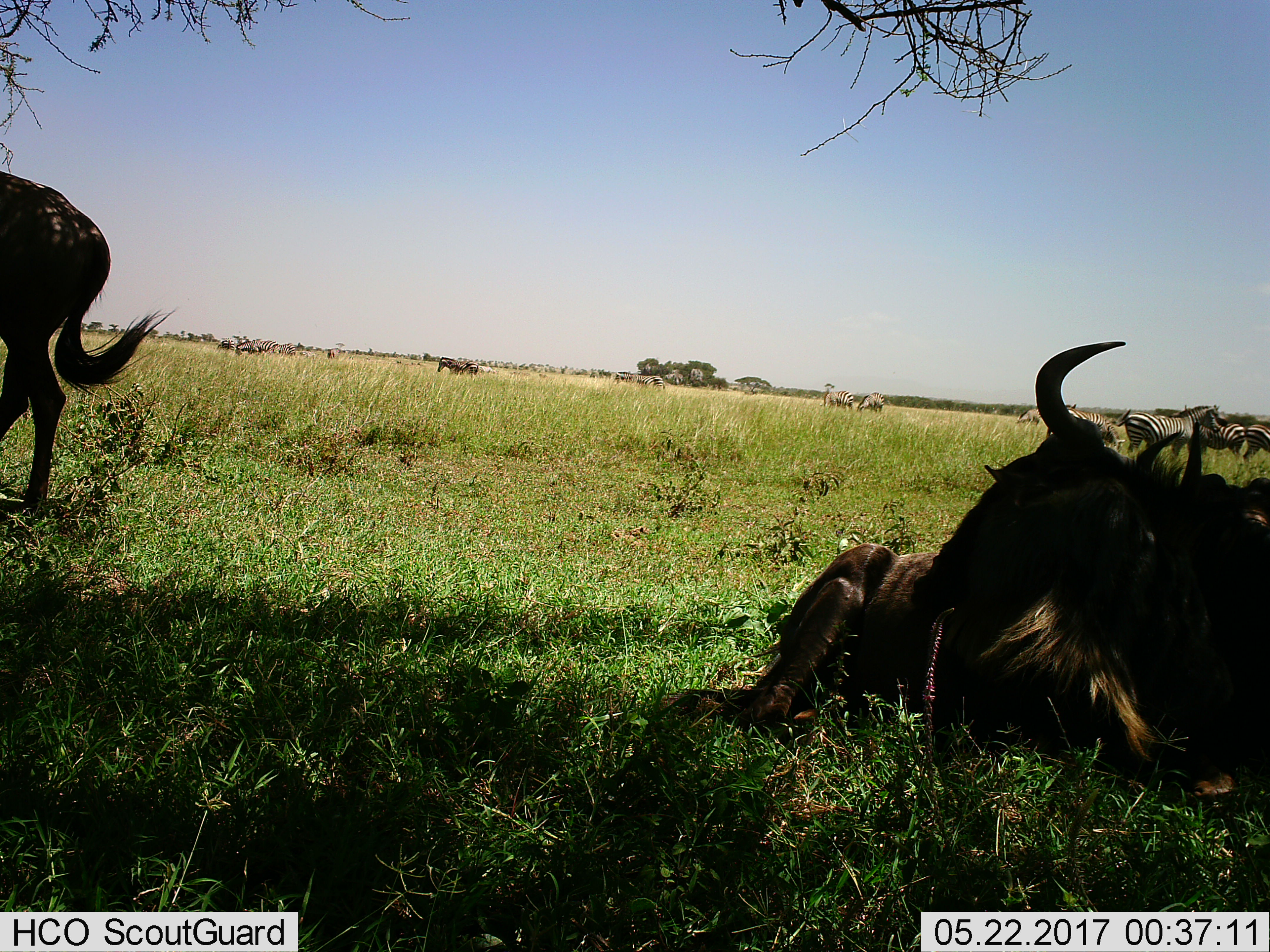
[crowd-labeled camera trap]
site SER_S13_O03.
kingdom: Animalia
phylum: Chordata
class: Mammalia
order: Artiodactyla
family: Bovidae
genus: Connochaetes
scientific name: Connochaetes taurinus taurinus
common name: blue wildebeest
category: wildebeestblue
Wildebeestblue (blue wildebeest) (Connochaetes taurinus taurinus), count 3. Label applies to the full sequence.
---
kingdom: Animalia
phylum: Chordata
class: Mammalia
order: Perissodactyla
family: Equidae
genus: Equus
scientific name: Equus quagga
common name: plains zebra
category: zebraplains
Zebraplains (plains zebra) (Equus quagga), count 11-50. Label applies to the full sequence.